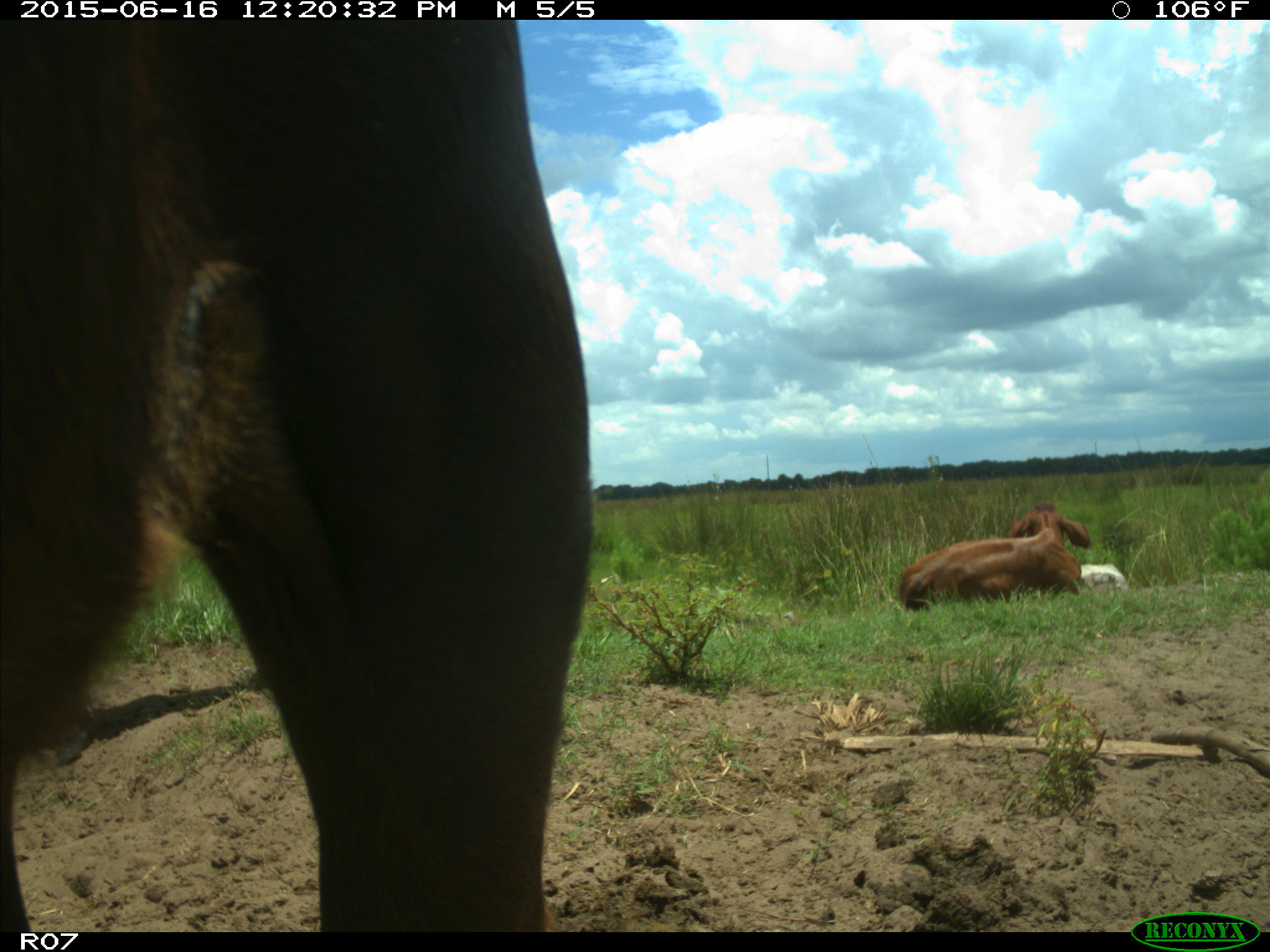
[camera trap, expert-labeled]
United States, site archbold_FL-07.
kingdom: Animalia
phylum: Chordata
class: Mammalia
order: Artiodactyla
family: Bovidae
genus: Bos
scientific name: Bos taurus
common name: domestic cow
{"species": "Bos taurus (domestic cow)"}